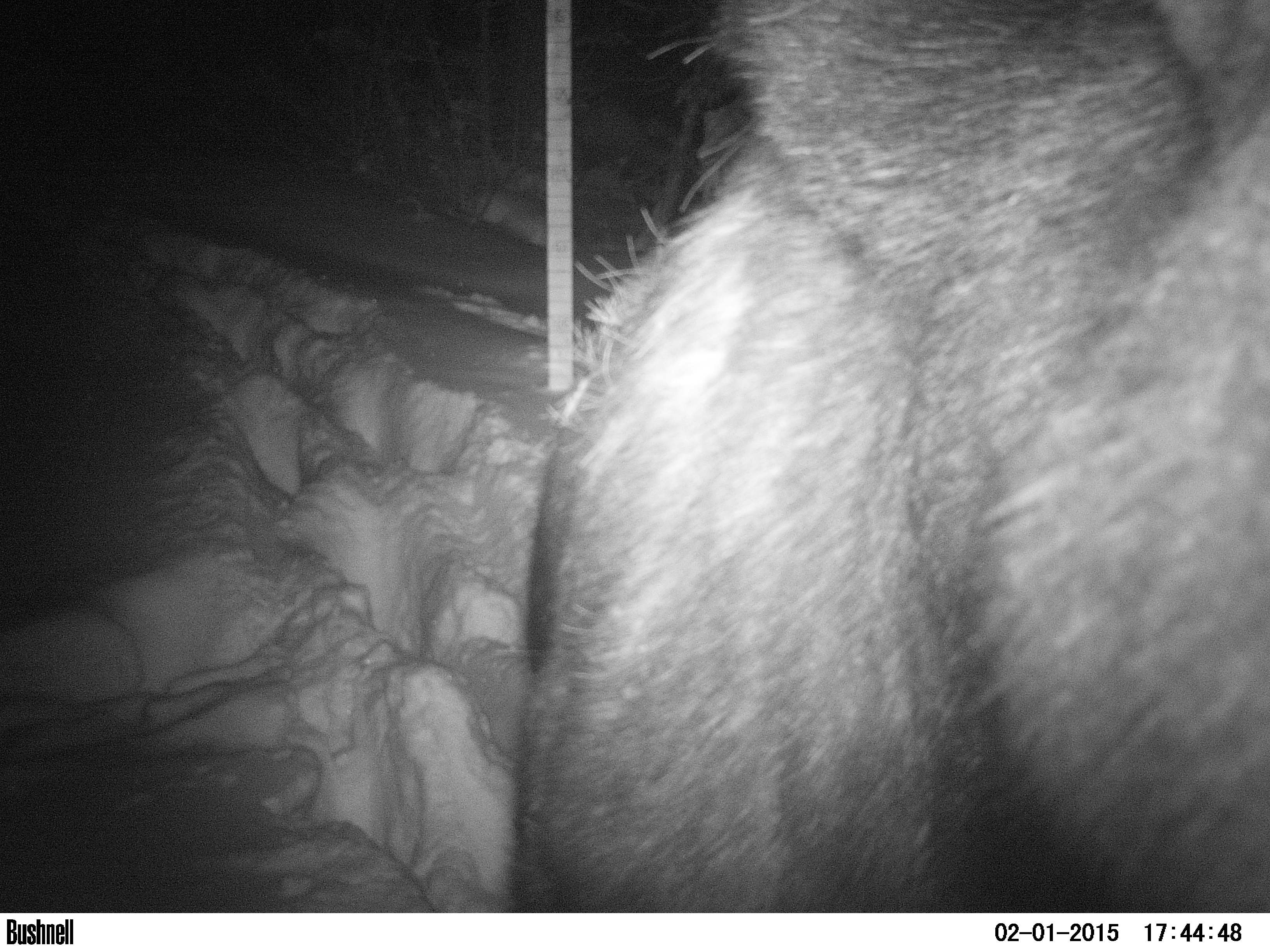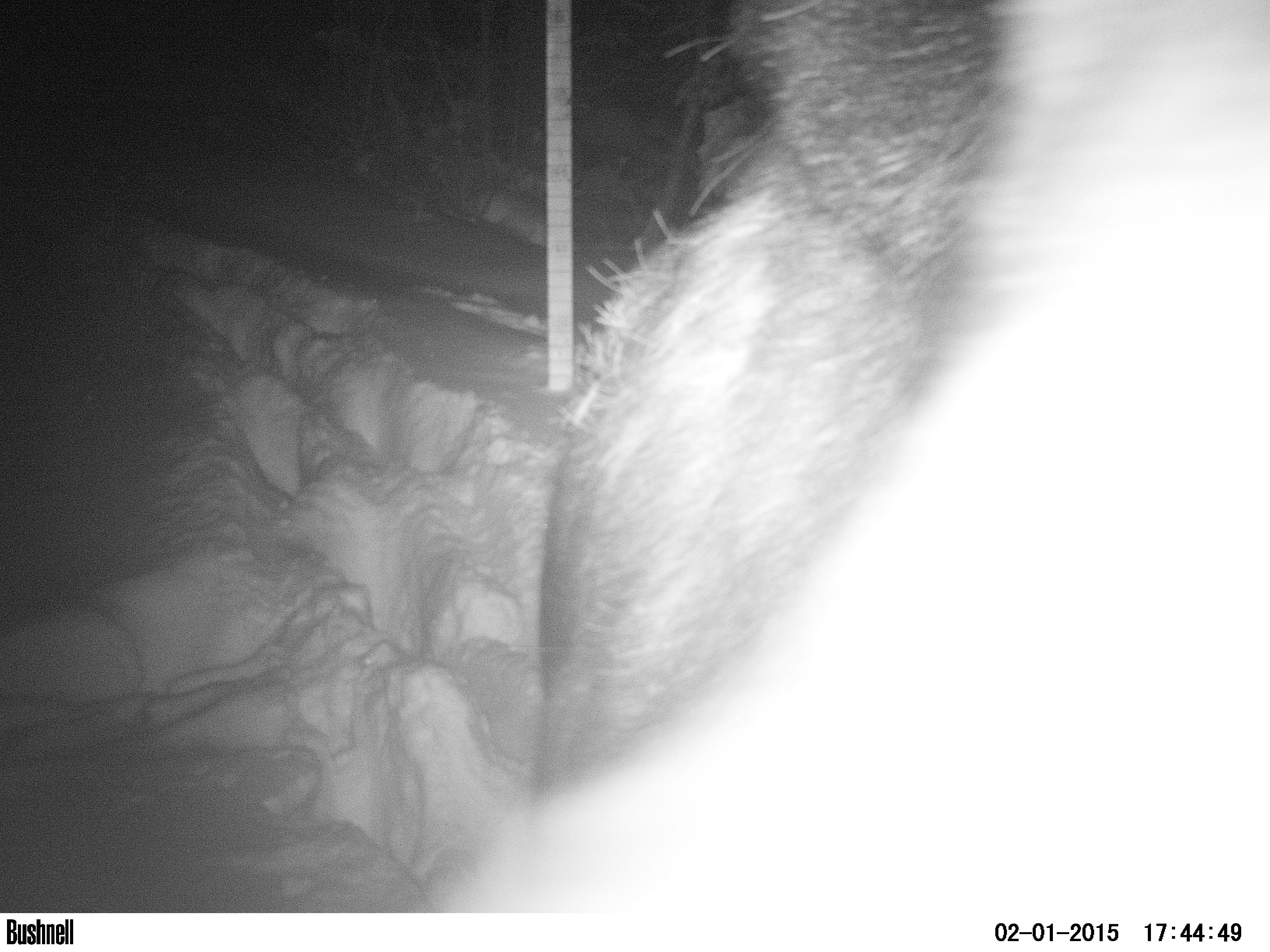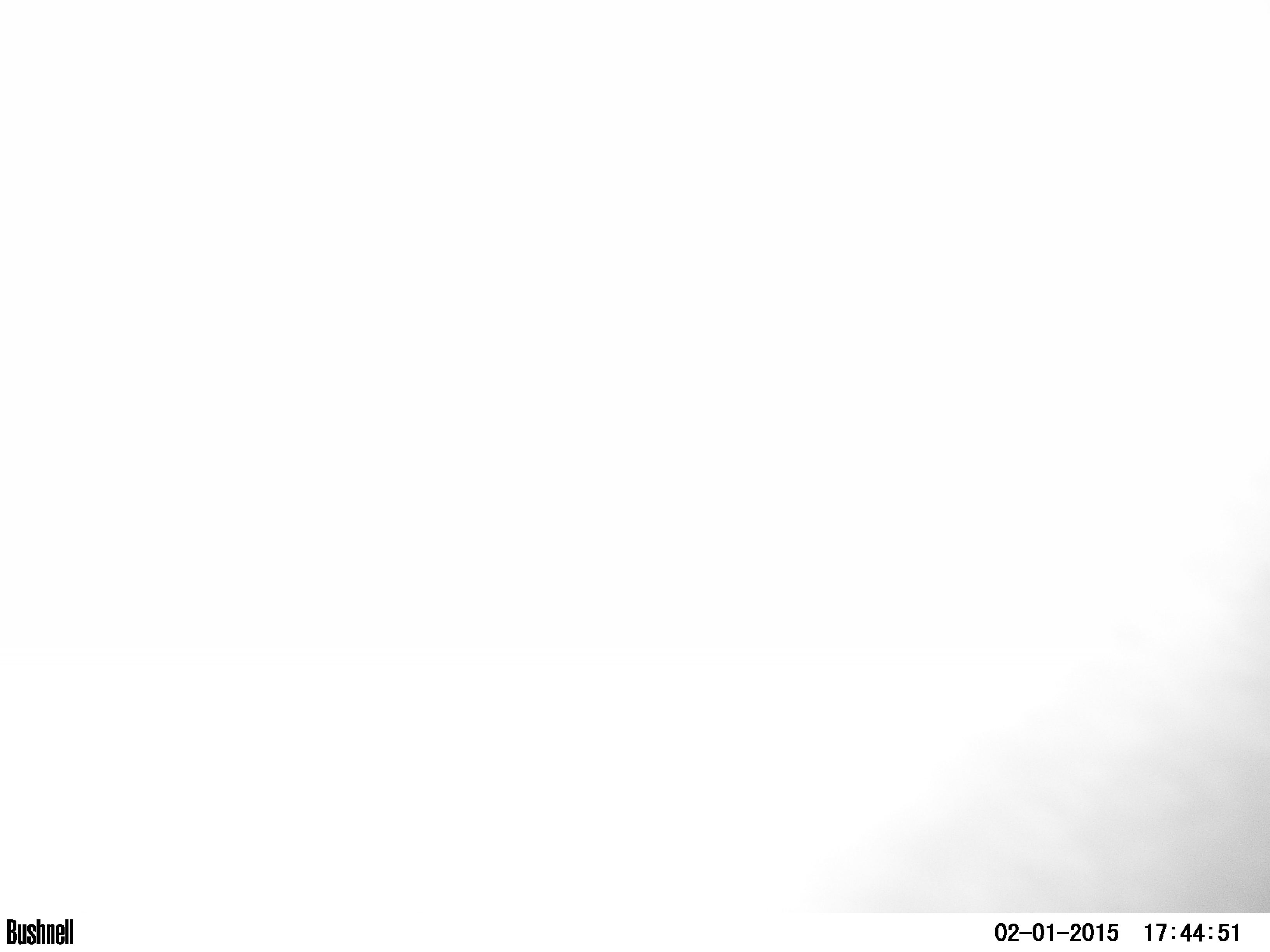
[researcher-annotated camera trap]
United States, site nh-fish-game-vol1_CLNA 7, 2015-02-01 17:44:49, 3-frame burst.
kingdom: Animalia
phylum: Chordata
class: Mammalia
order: Artiodactyla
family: Cervidae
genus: Alces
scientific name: Alces alces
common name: moose